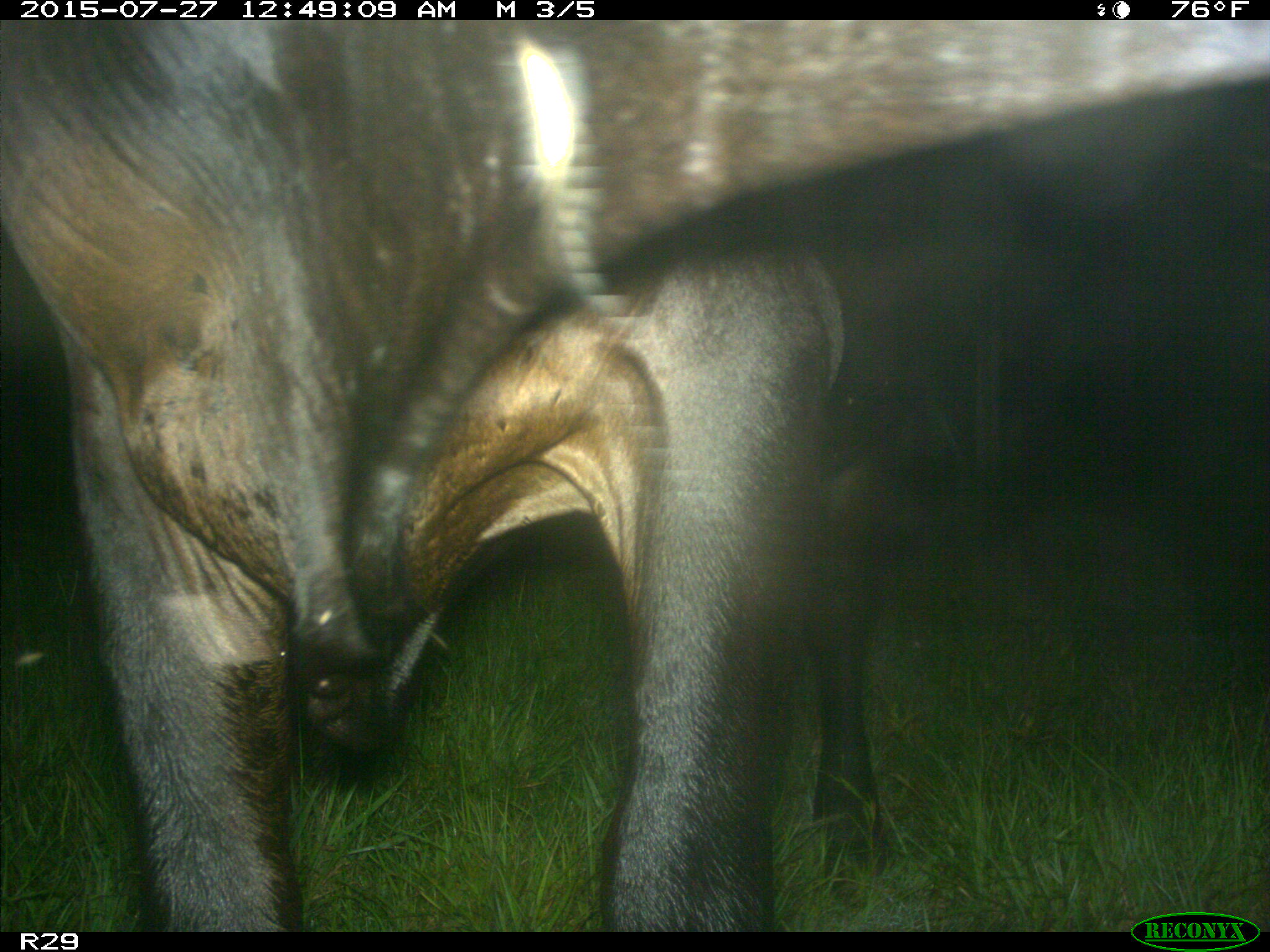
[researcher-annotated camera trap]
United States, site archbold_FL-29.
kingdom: Animalia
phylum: Chordata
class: Mammalia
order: Artiodactyla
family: Bovidae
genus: Bos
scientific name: Bos taurus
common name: domestic cow